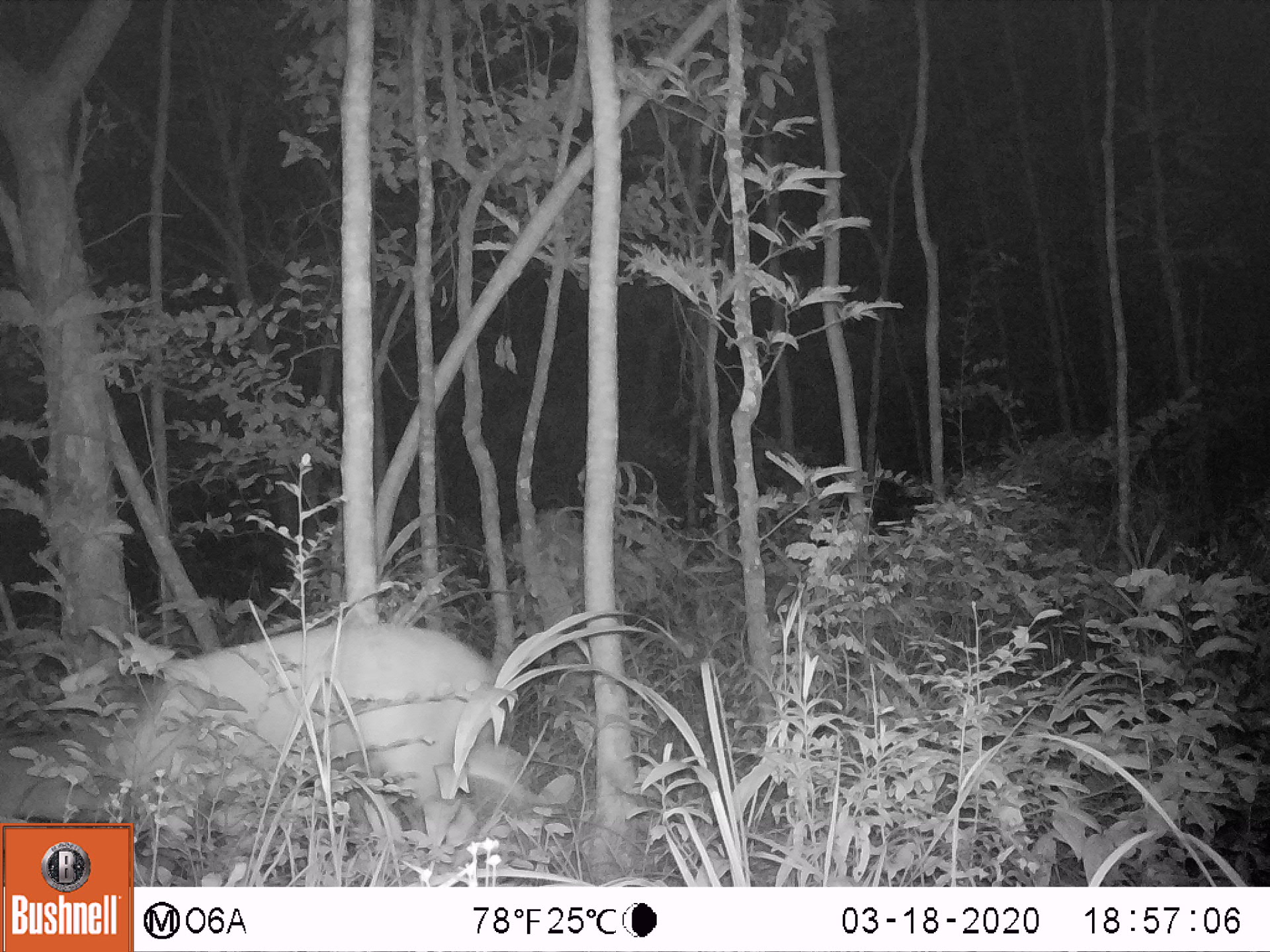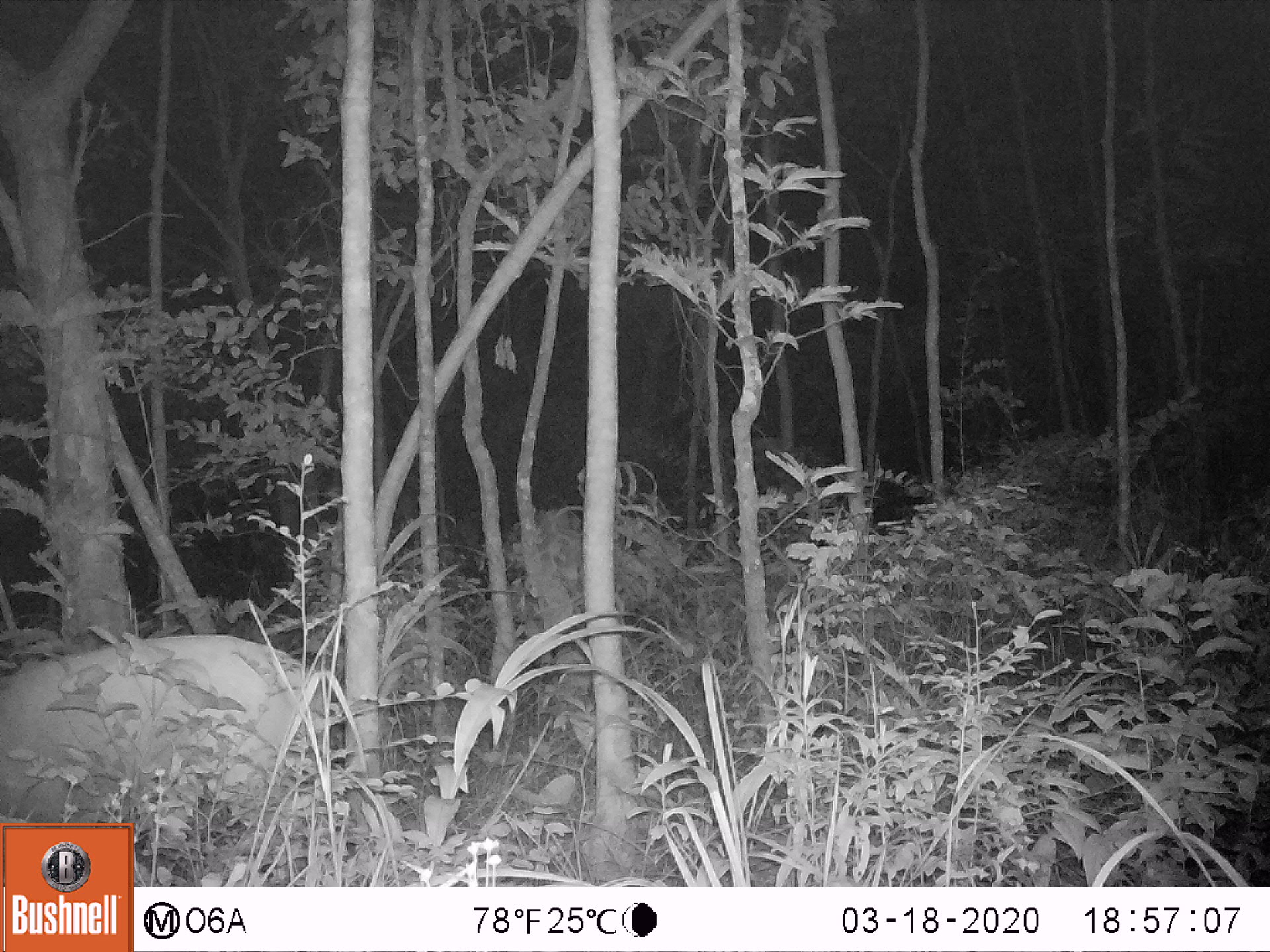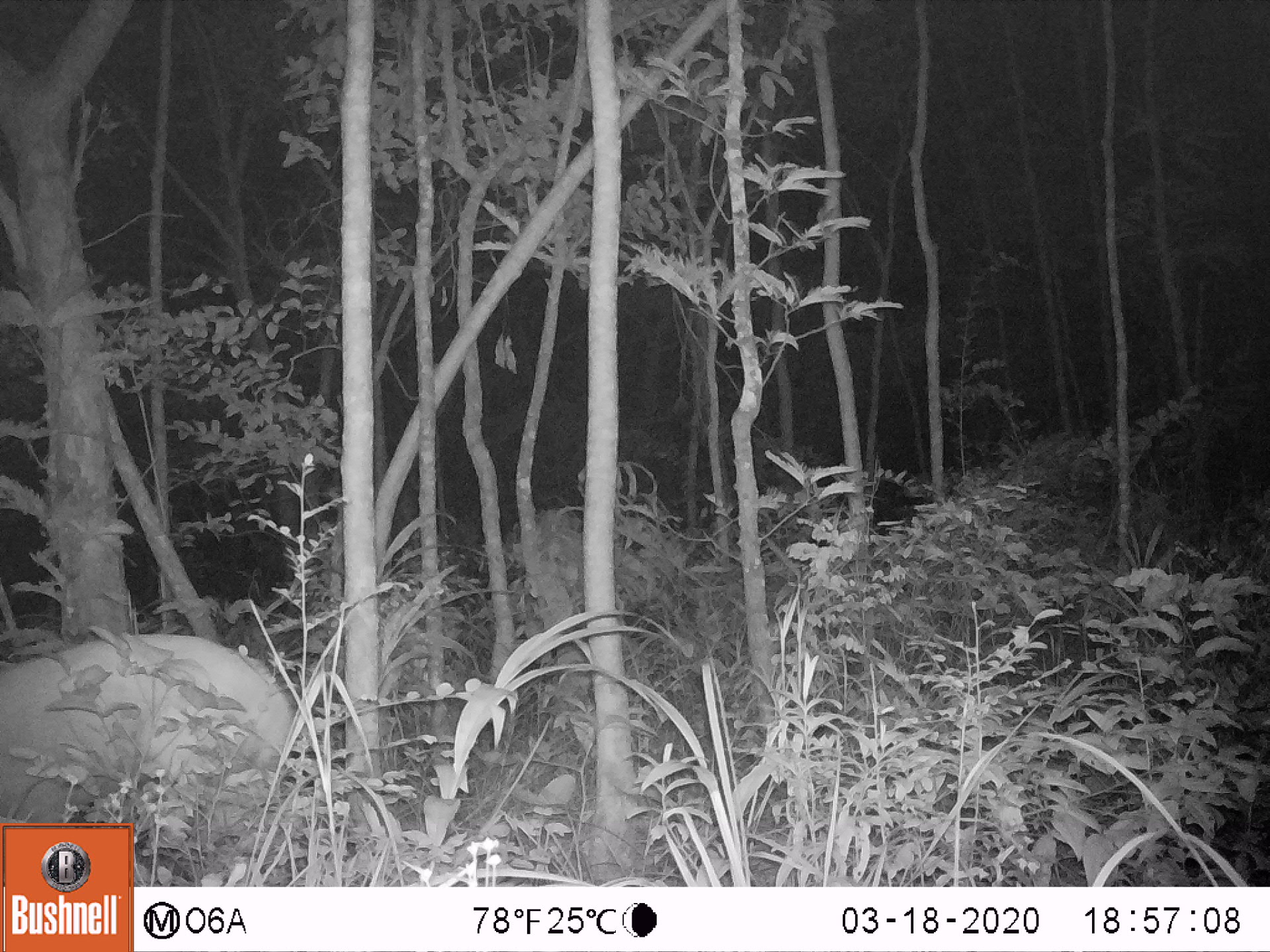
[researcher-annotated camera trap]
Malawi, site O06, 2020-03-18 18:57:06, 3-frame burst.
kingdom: Animalia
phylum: Chordata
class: Mammalia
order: Artiodactyla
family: Bovidae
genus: Tragelaphus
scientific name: Tragelaphus sylvaticus sylvaticus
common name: cape bushbuck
Cape bushbuck (Tragelaphus sylvaticus sylvaticus), count 1.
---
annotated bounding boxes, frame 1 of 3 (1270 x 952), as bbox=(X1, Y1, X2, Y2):
cape bushbuck: bbox=(82, 611, 508, 821)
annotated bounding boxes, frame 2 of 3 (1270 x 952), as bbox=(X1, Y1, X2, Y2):
cape bushbuck: bbox=(2, 628, 336, 821)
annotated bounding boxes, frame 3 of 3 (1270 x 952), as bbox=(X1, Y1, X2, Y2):
cape bushbuck: bbox=(0, 623, 299, 819)